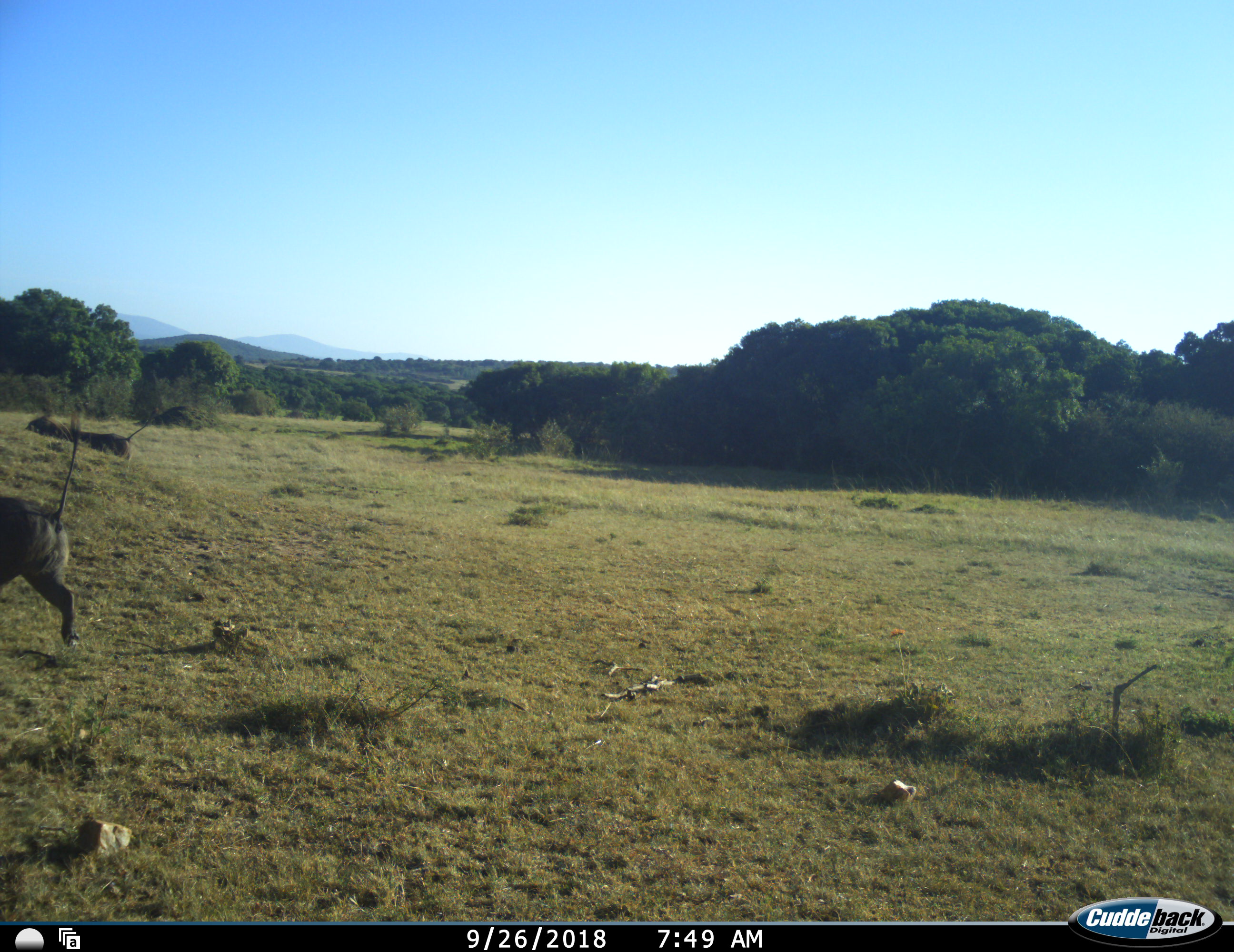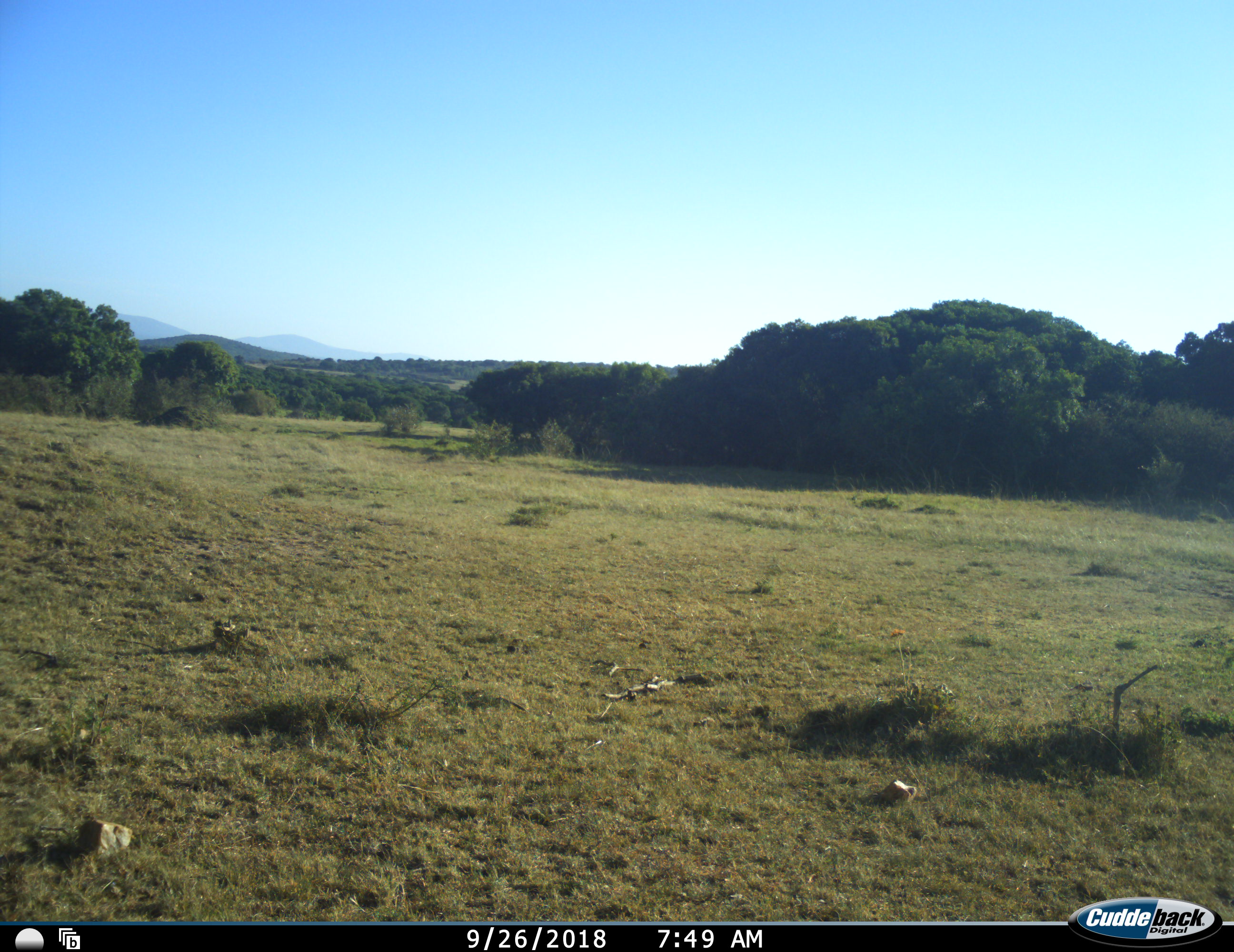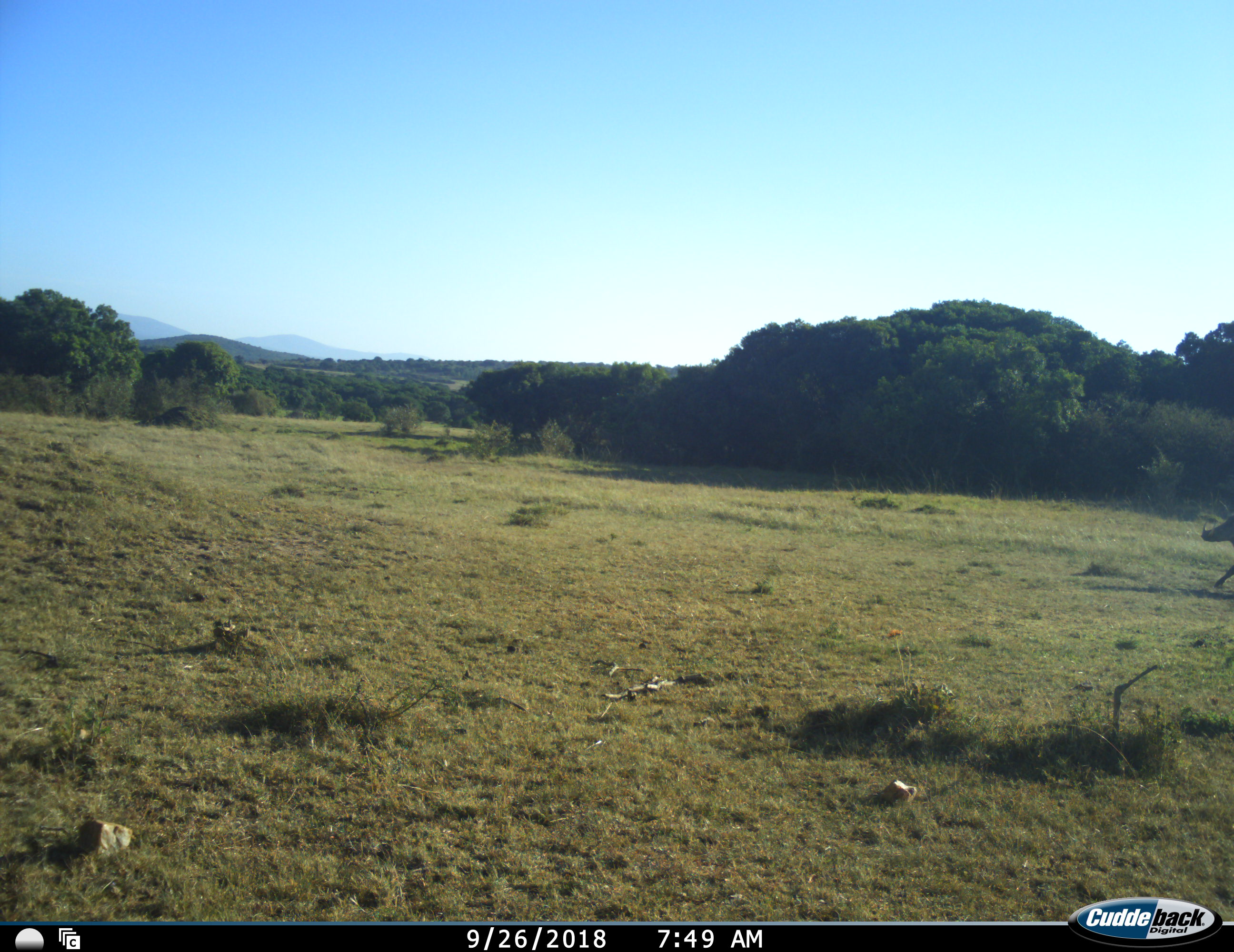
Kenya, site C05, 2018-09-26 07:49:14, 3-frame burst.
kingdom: Animalia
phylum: Chordata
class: Mammalia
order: Artiodactyla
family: Suidae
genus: Phacochoerus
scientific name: Phacochoerus africanus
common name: warthog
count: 3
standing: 0%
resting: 0%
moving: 100%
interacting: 0%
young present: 0%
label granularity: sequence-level